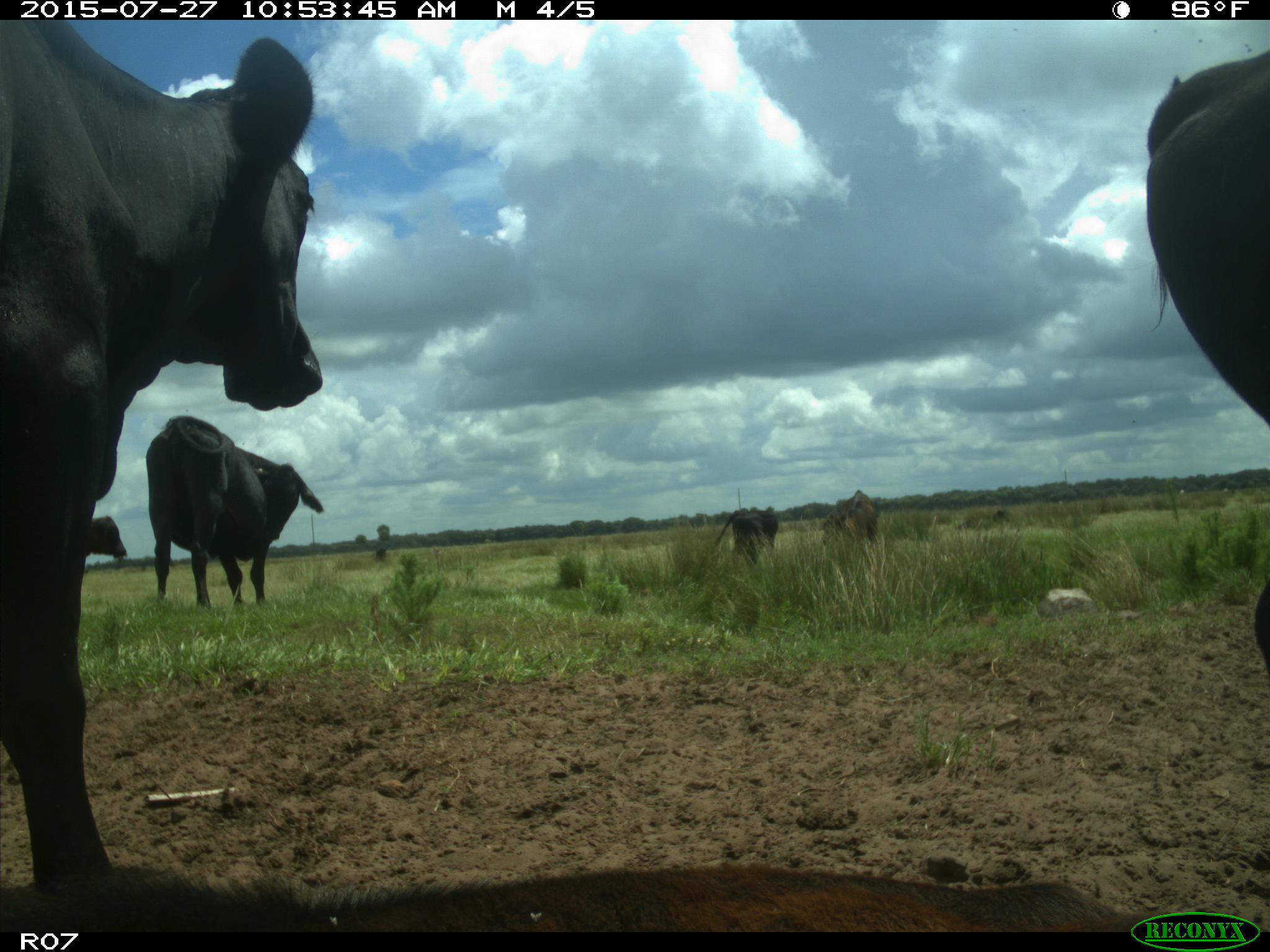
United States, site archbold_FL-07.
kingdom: Animalia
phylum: Chordata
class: Mammalia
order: Artiodactyla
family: Bovidae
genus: Bos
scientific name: Bos taurus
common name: domestic cow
Bos taurus (domestic cow).